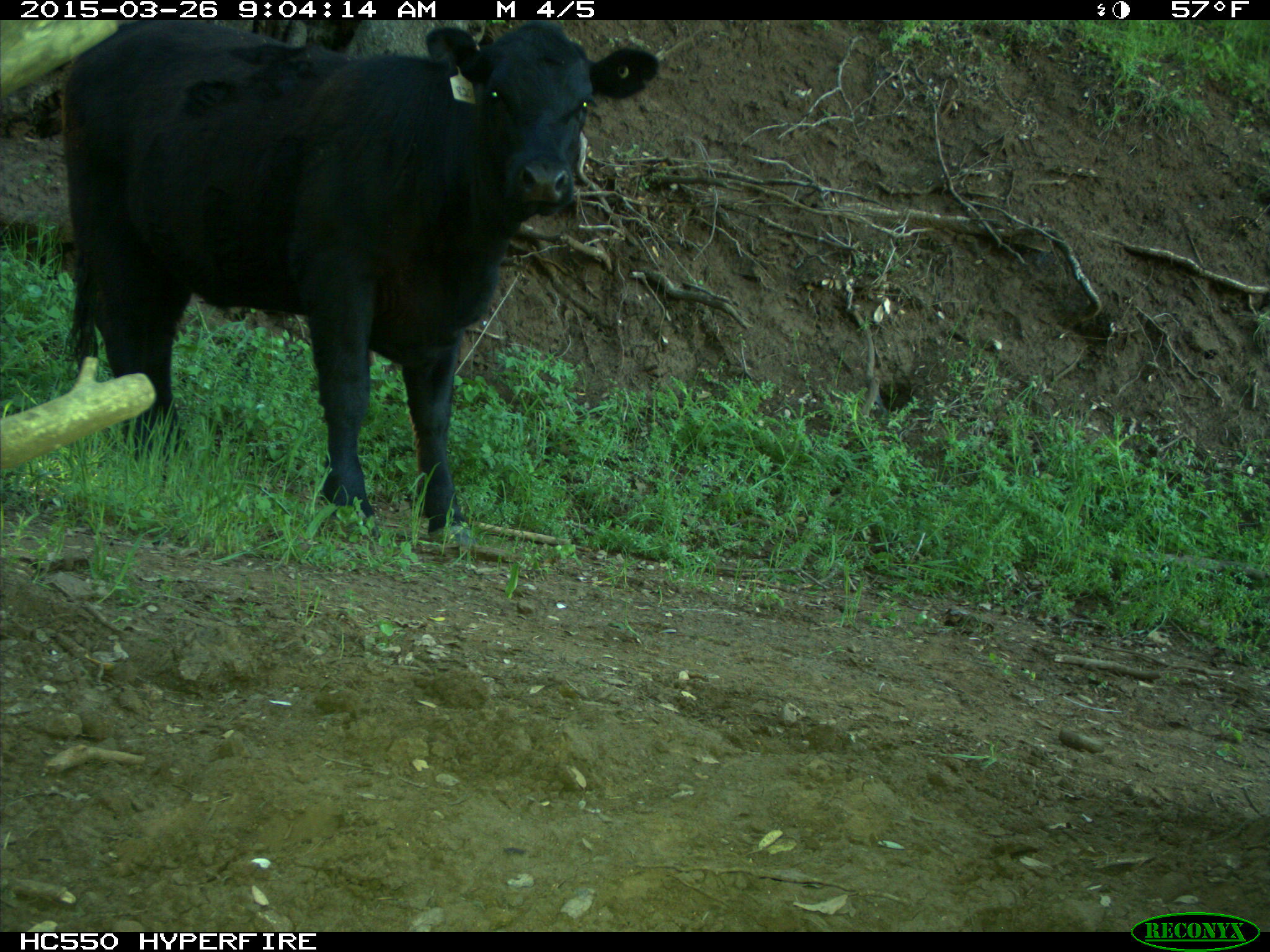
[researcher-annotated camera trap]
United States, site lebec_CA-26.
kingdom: Animalia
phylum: Chordata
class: Mammalia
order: Artiodactyla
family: Bovidae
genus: Bos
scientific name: Bos taurus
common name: domestic cow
Bos taurus (domestic cow).